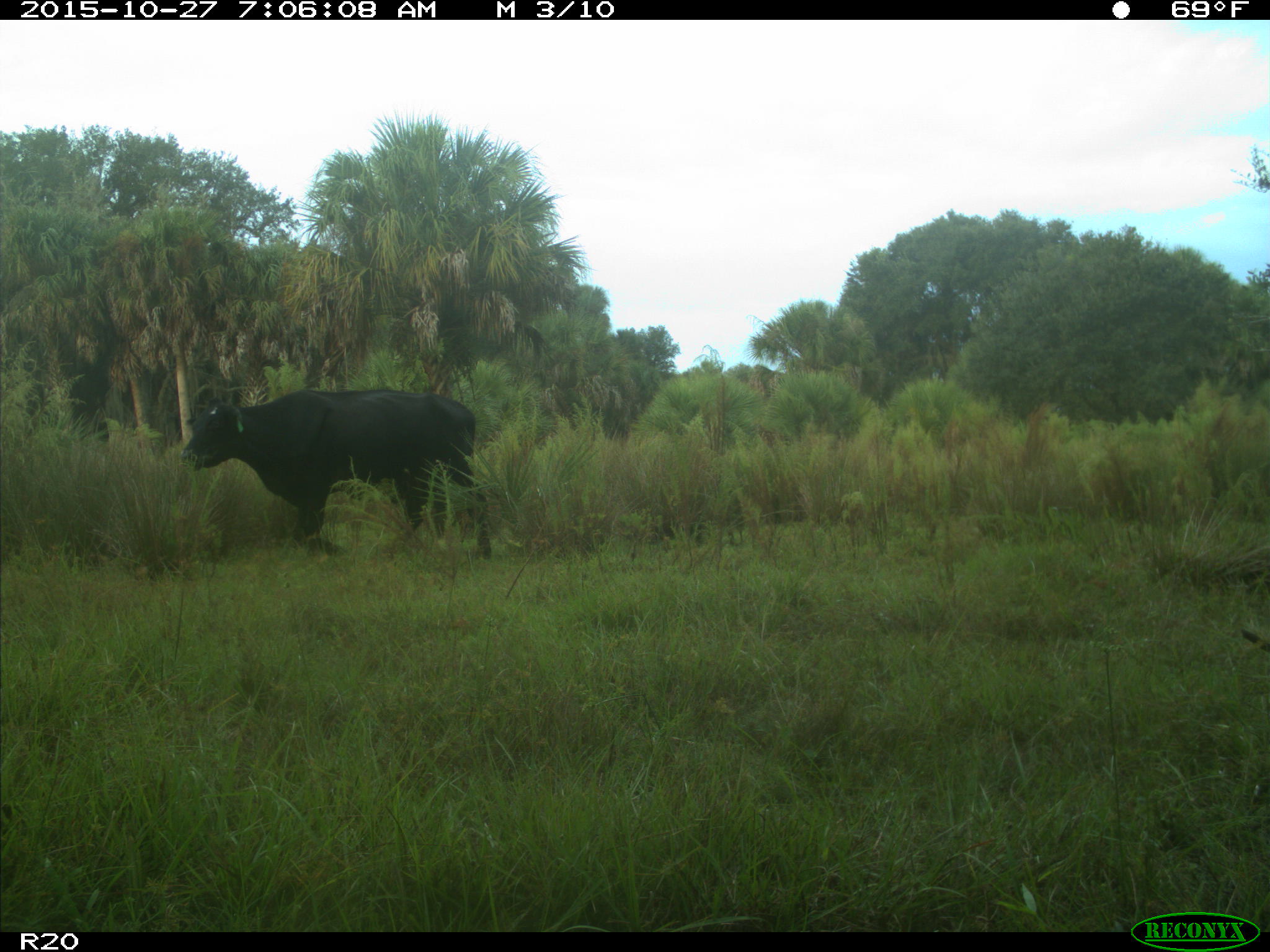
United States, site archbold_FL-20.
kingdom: Animalia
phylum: Chordata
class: Mammalia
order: Artiodactyla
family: Bovidae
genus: Bos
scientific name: Bos taurus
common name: domestic cow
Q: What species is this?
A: Bos taurus (domestic cow).